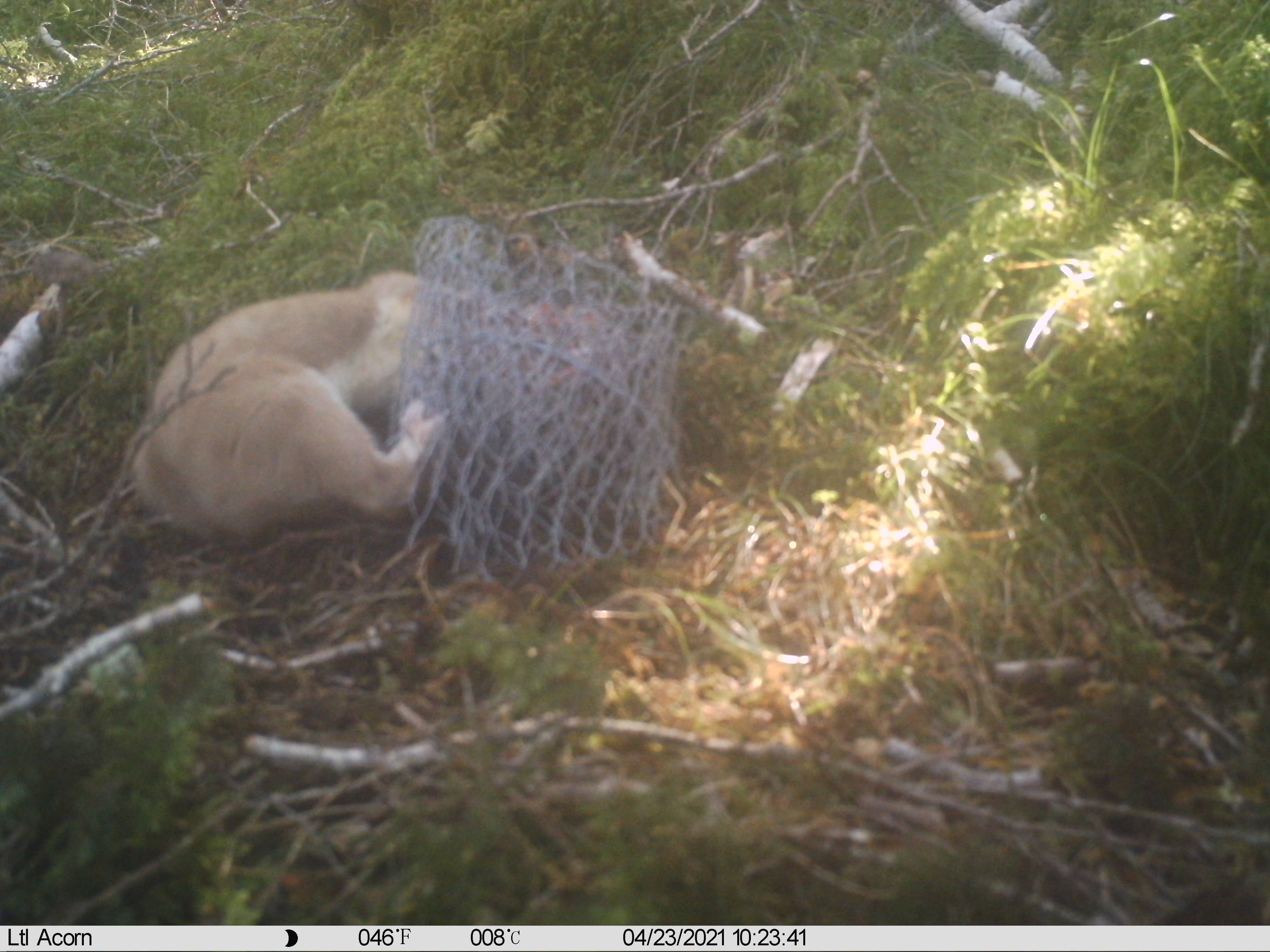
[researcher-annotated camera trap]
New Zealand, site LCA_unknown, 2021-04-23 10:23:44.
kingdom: Animalia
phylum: Chordata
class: Mammalia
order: Carnivora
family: Mustelidae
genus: Mustela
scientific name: Mustela erminea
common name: stoat